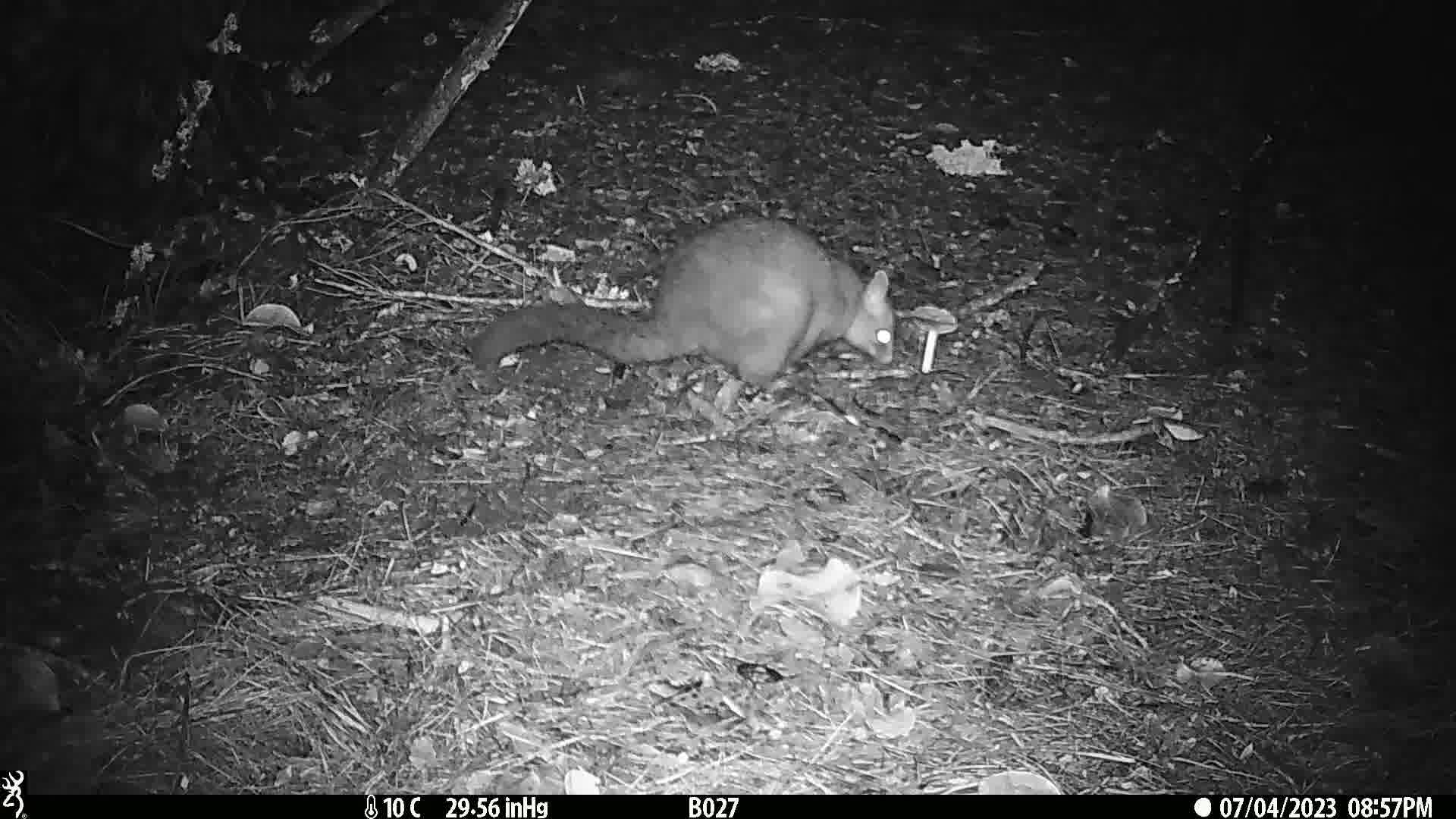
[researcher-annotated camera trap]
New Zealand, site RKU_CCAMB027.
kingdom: Animalia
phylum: Chordata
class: Mammalia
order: Diprotodontia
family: Phalangeridae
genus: Trichosurus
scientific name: Trichosurus vulpecula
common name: common brushtail possum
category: possum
Possum (common brushtail possum) (Trichosurus vulpecula).